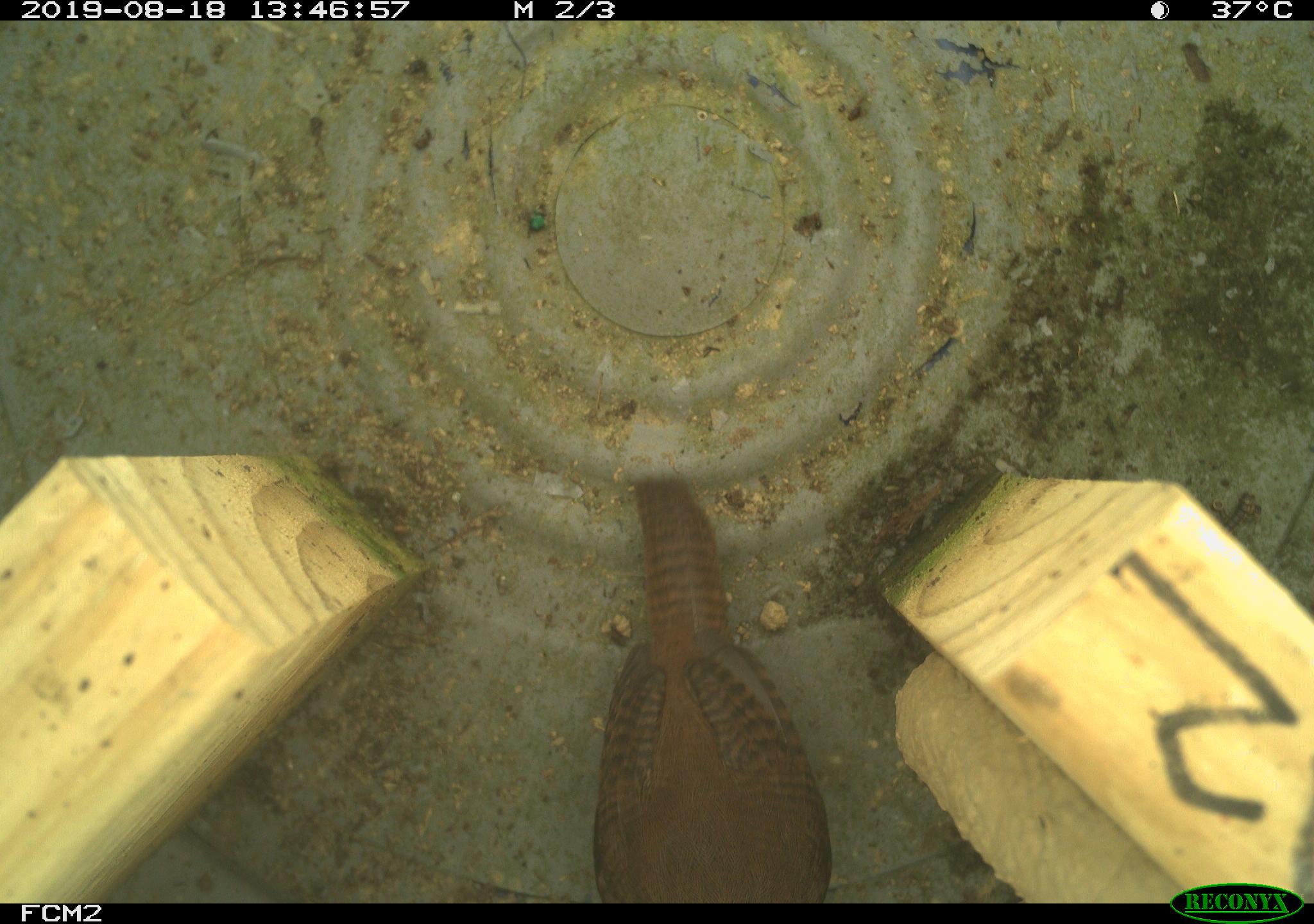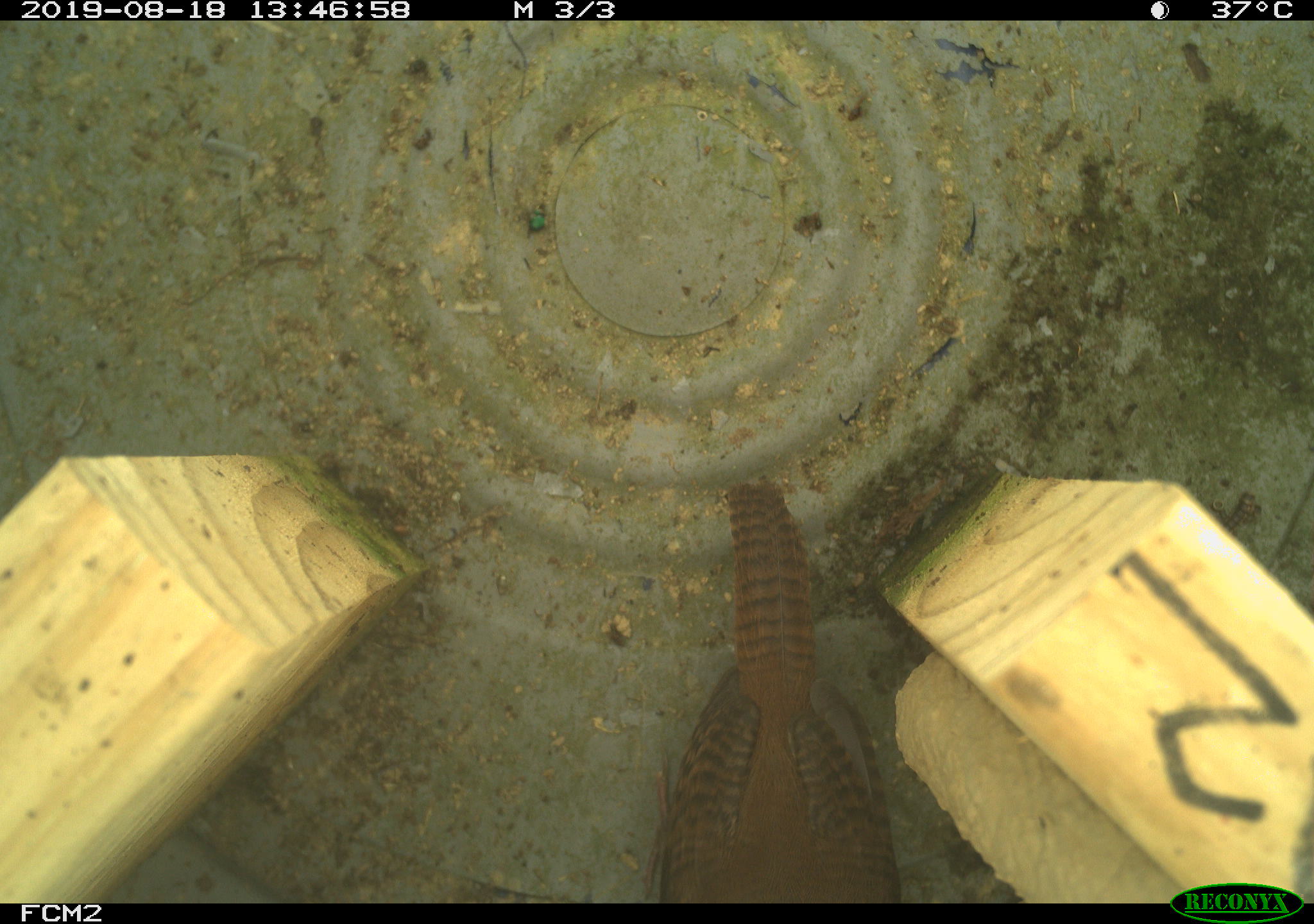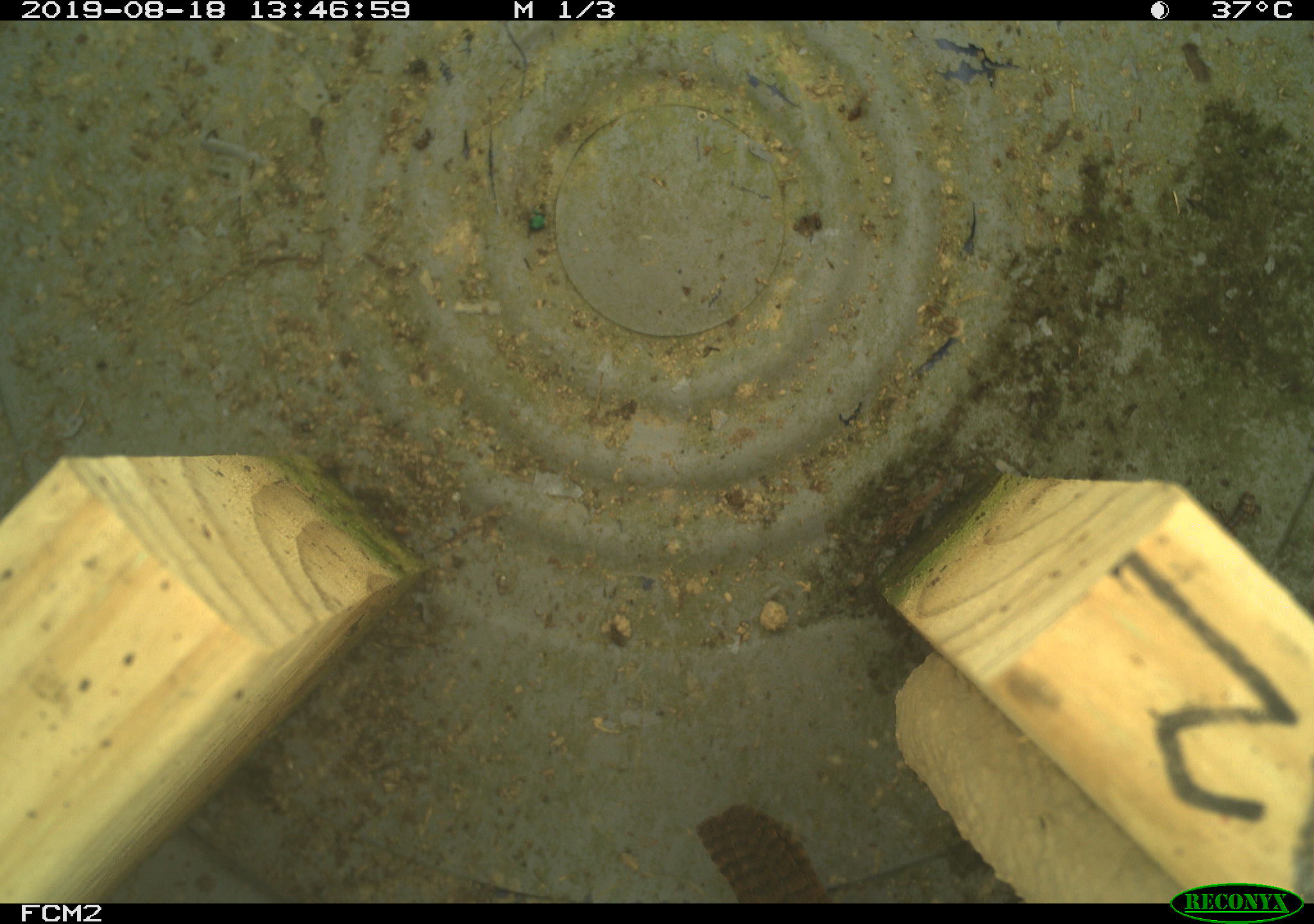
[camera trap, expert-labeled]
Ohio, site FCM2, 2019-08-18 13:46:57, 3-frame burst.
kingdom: Animalia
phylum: Chordata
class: Aves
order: Passeriformes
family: Troglodytidae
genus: Troglodytes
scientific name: Troglodytes aedon aedon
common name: northern house wren